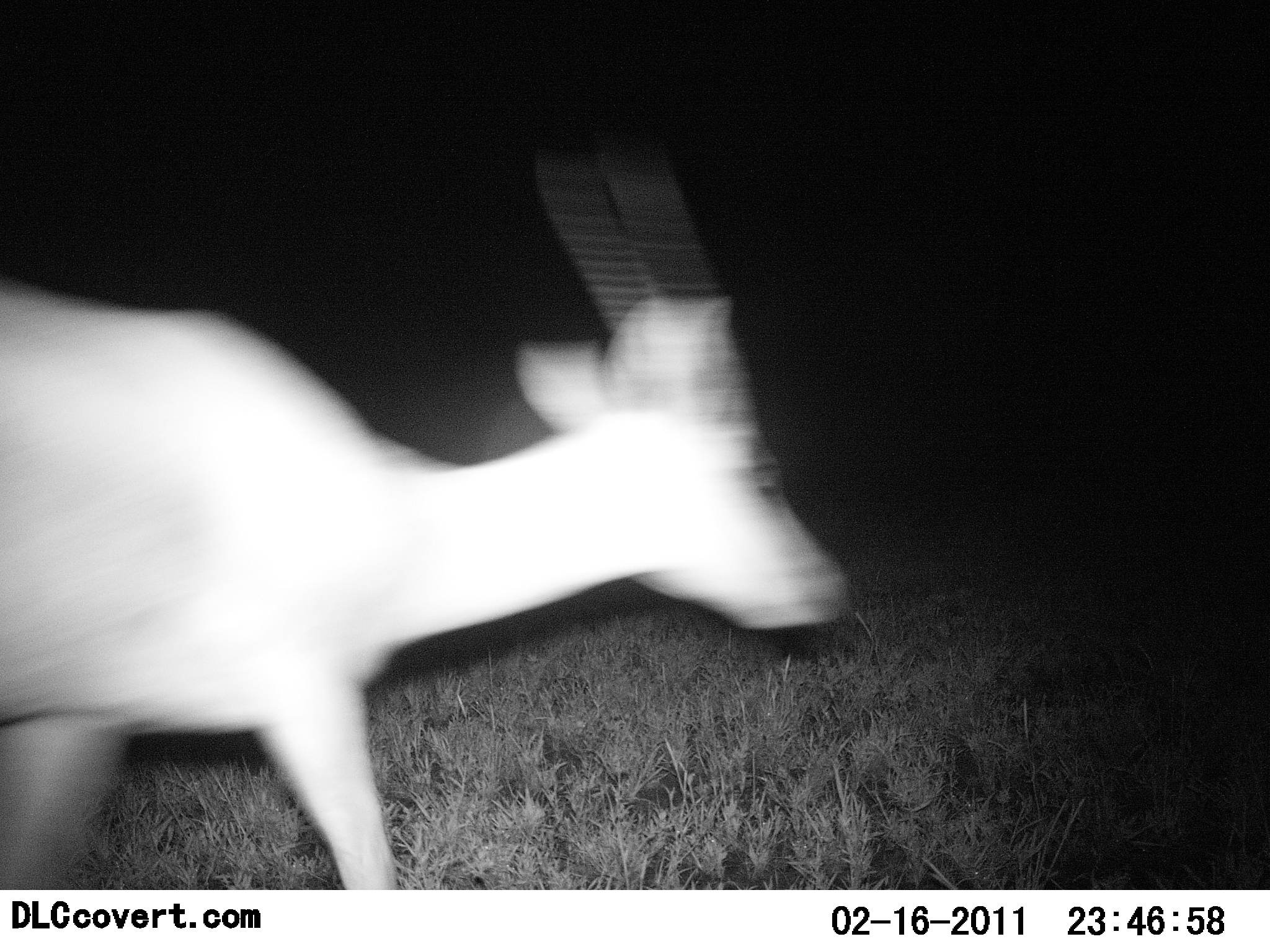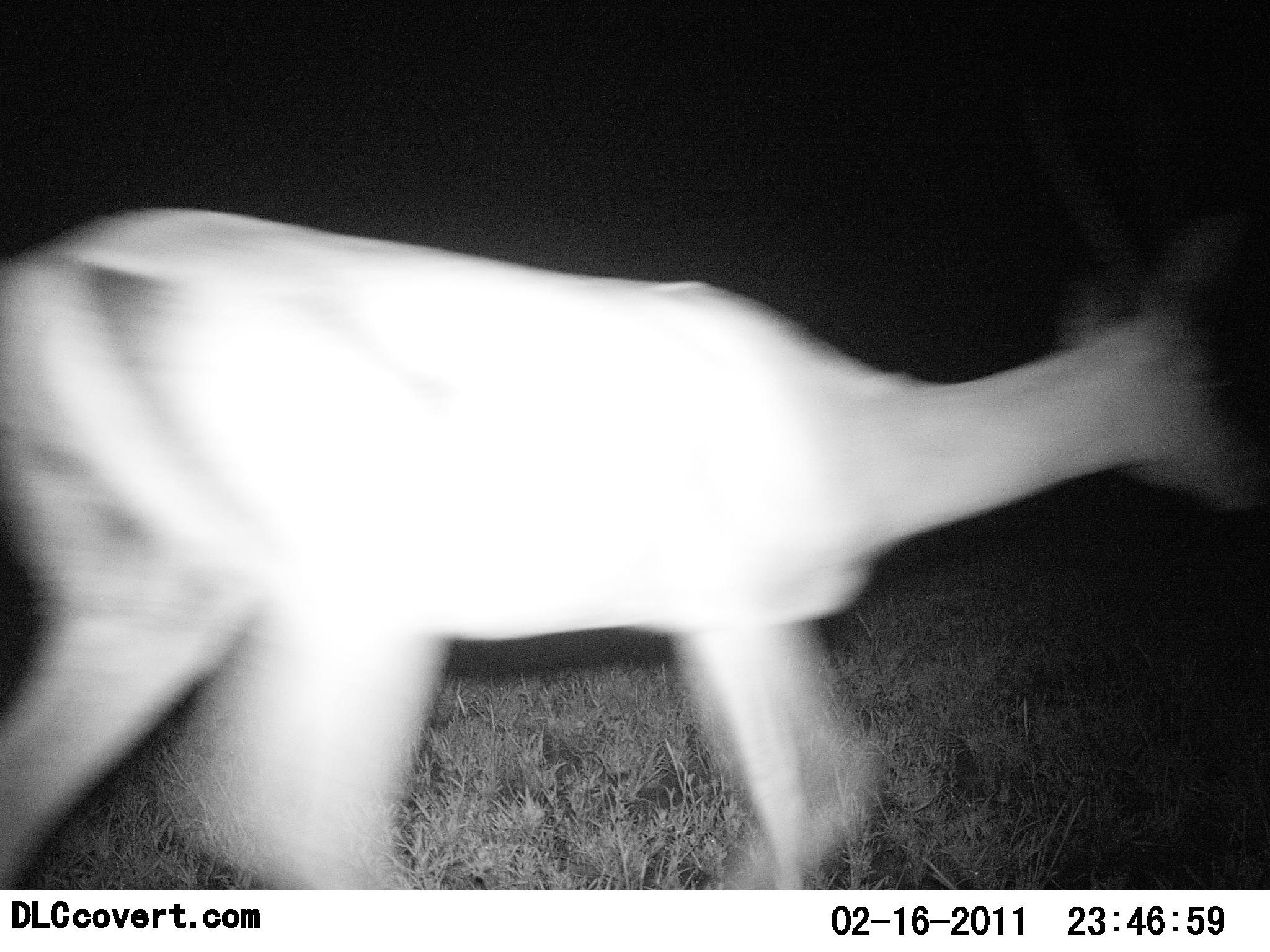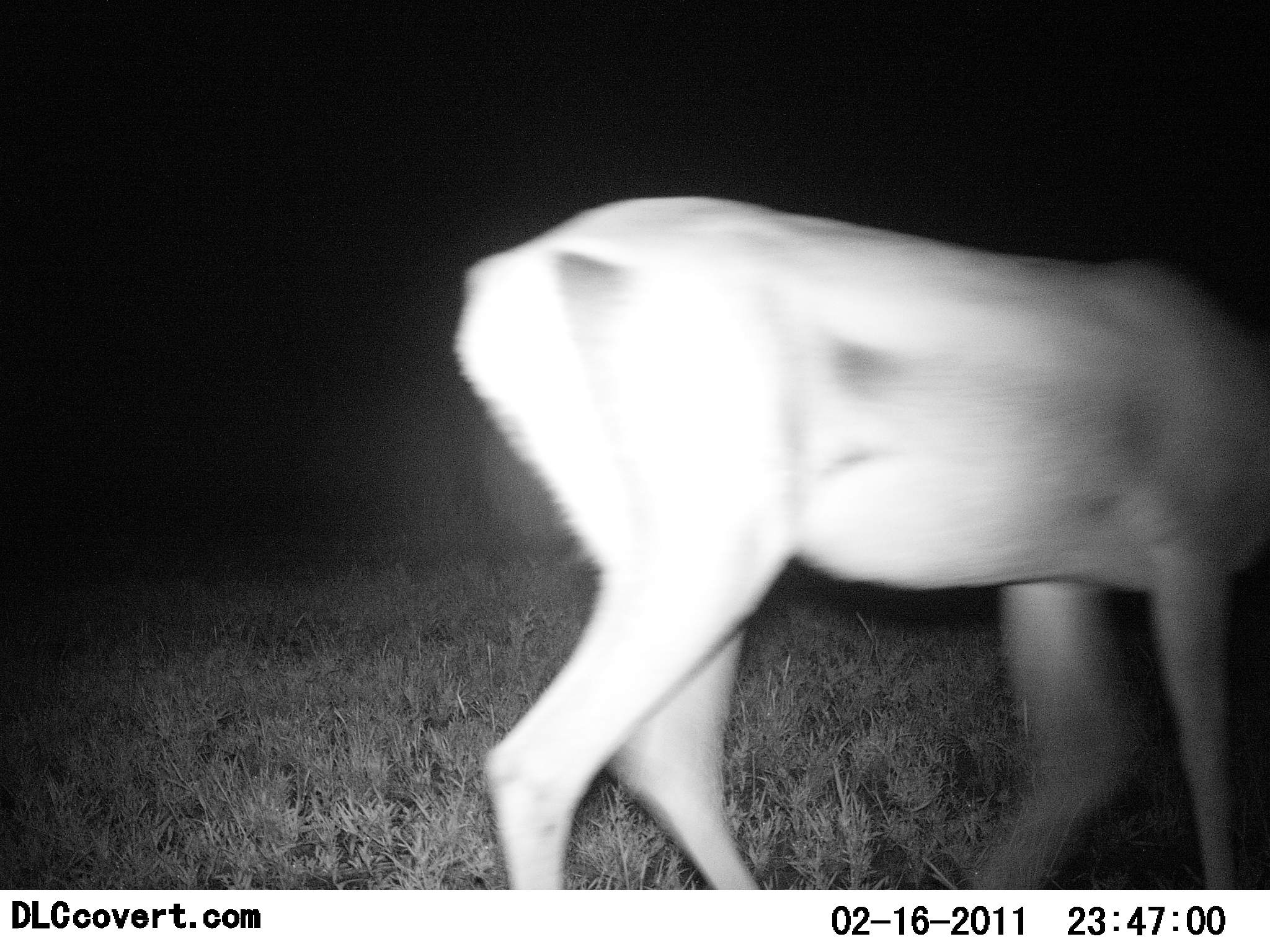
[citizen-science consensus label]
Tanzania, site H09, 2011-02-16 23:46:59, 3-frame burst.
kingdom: Animalia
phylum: Chordata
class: Mammalia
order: Artiodactyla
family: Bovidae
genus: Nanger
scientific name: Nanger granti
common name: grant's gazelle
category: gazellegrants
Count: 1.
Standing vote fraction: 0%.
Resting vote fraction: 0%.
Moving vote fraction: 100%.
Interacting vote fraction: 0%.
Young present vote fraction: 0%.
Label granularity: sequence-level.